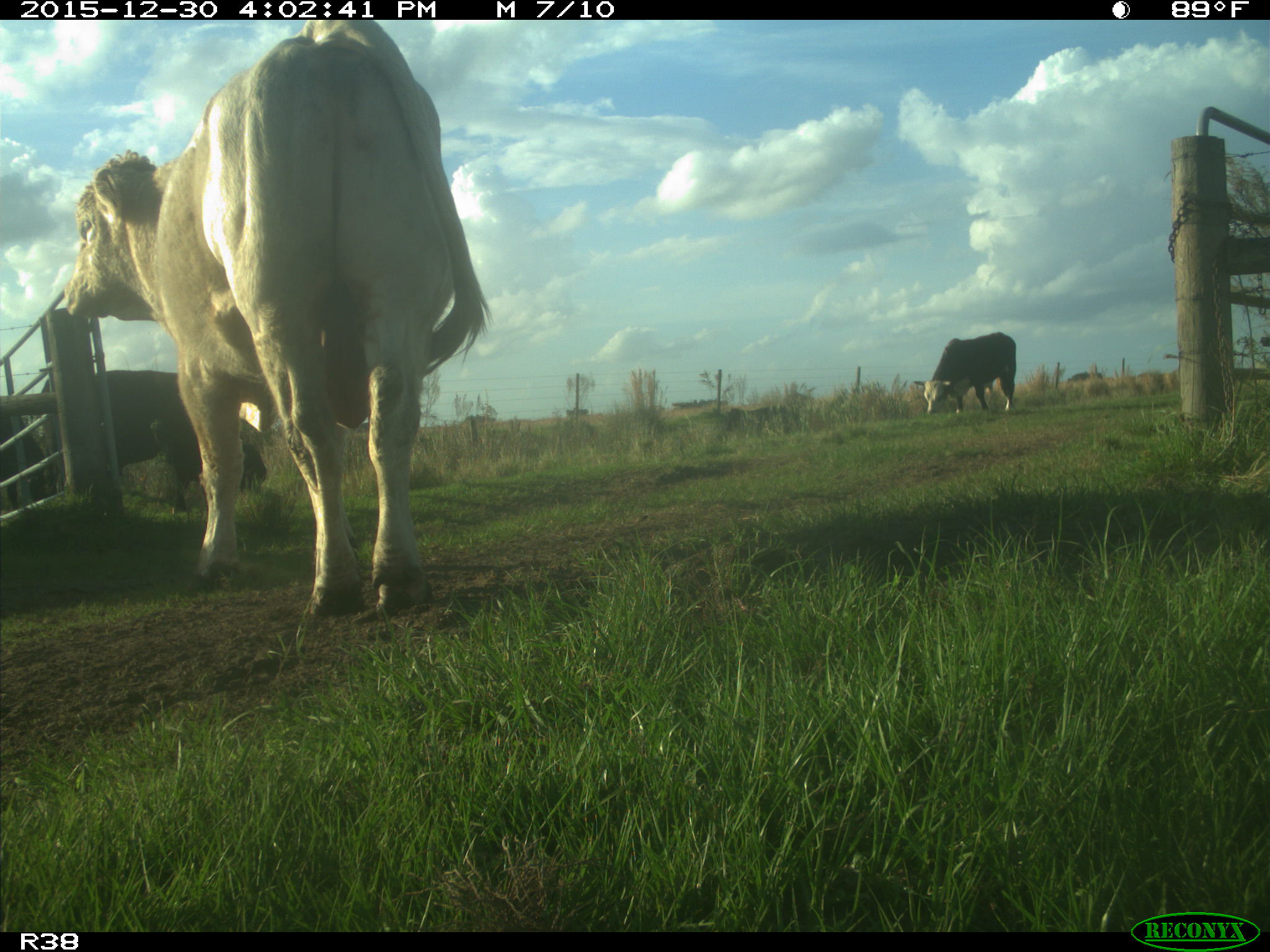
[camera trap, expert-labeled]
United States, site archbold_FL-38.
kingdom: Animalia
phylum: Chordata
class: Mammalia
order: Artiodactyla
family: Bovidae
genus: Bos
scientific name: Bos taurus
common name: domestic cow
Bos taurus (domestic cow).